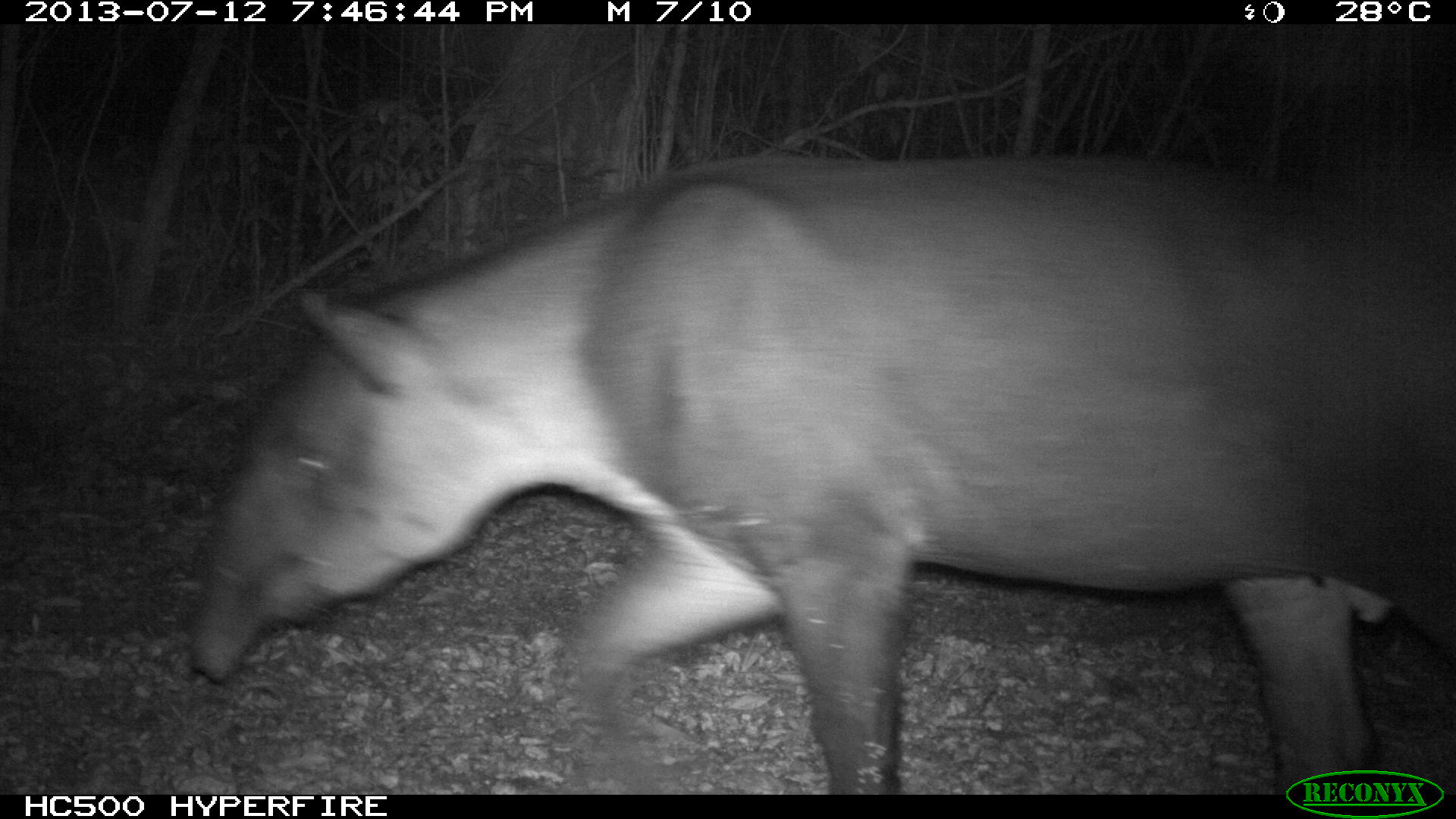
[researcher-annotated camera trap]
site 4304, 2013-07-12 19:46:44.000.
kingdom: Animalia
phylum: Chordata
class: Mammalia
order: Perissodactyla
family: Tapiridae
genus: Tapirus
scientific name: Tapirus bairdii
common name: baird's tapir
Tapirus bairdii (baird's tapir), count 1.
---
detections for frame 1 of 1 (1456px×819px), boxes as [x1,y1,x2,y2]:
tapirus bairdii: [185,148,1456,793]